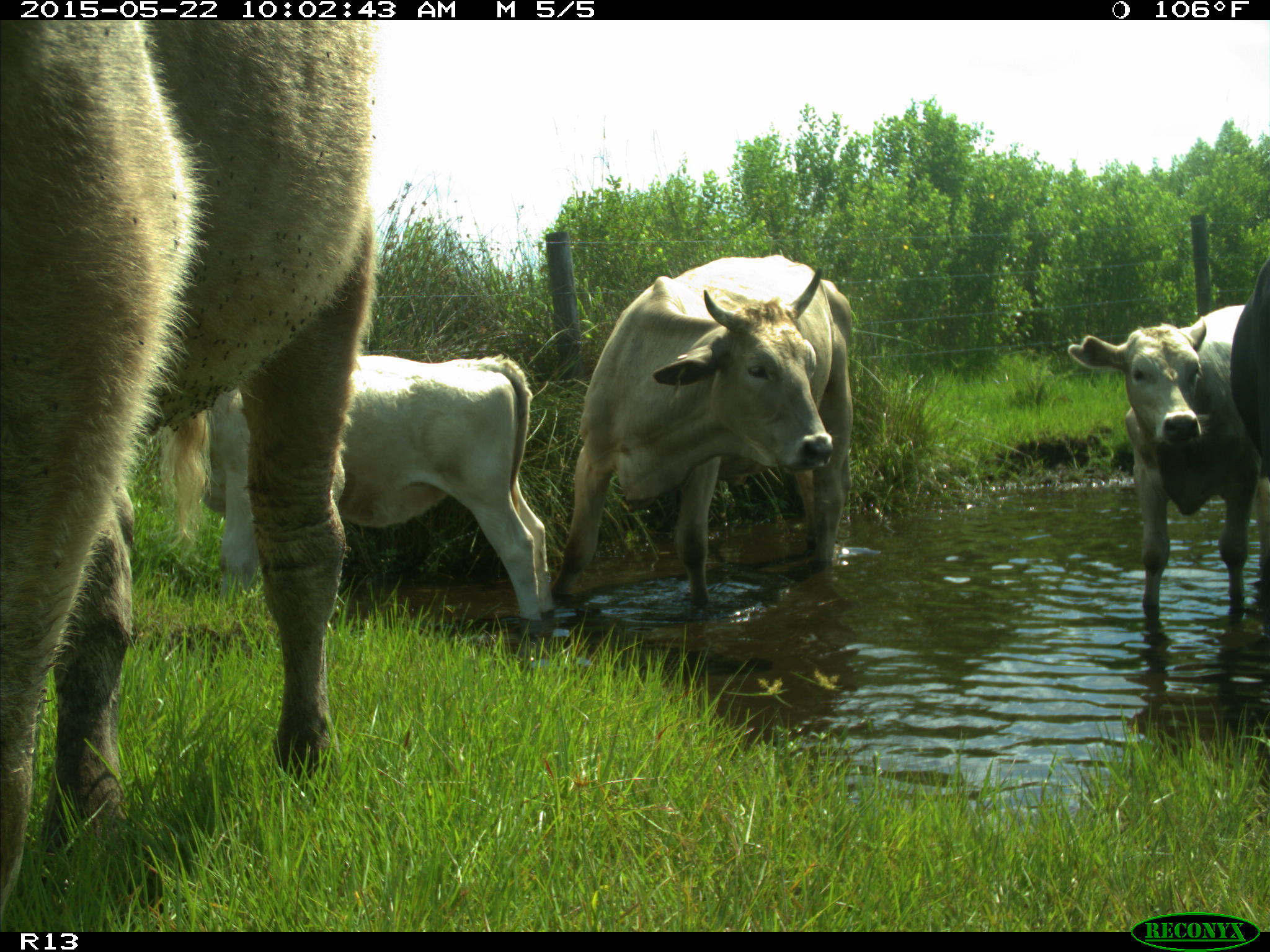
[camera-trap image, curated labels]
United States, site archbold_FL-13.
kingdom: Animalia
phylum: Chordata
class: Mammalia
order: Artiodactyla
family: Bovidae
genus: Bos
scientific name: Bos taurus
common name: domestic cow